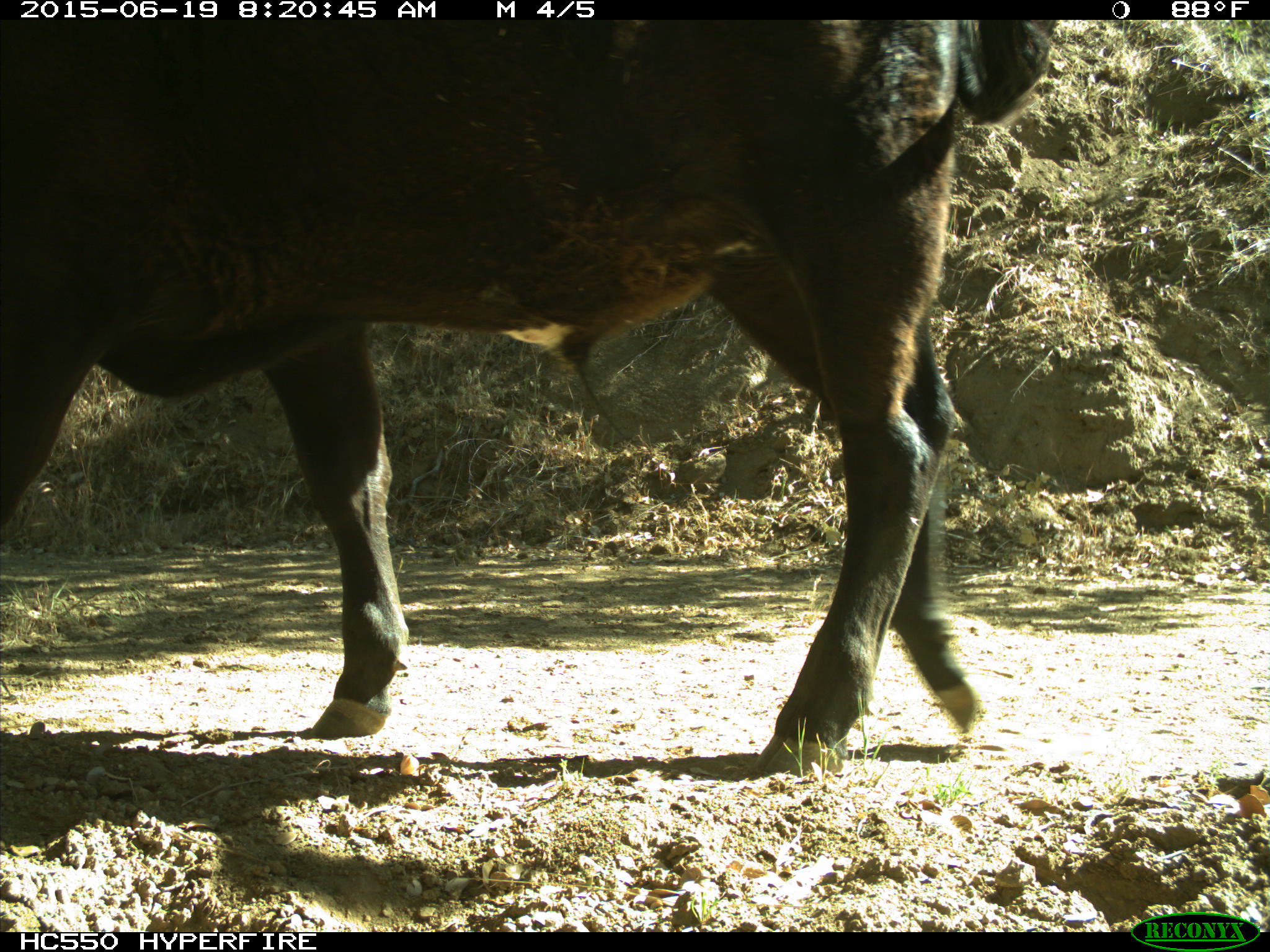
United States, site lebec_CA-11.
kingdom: Animalia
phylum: Chordata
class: Mammalia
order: Artiodactyla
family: Bovidae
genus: Bos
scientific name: Bos taurus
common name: domestic cow